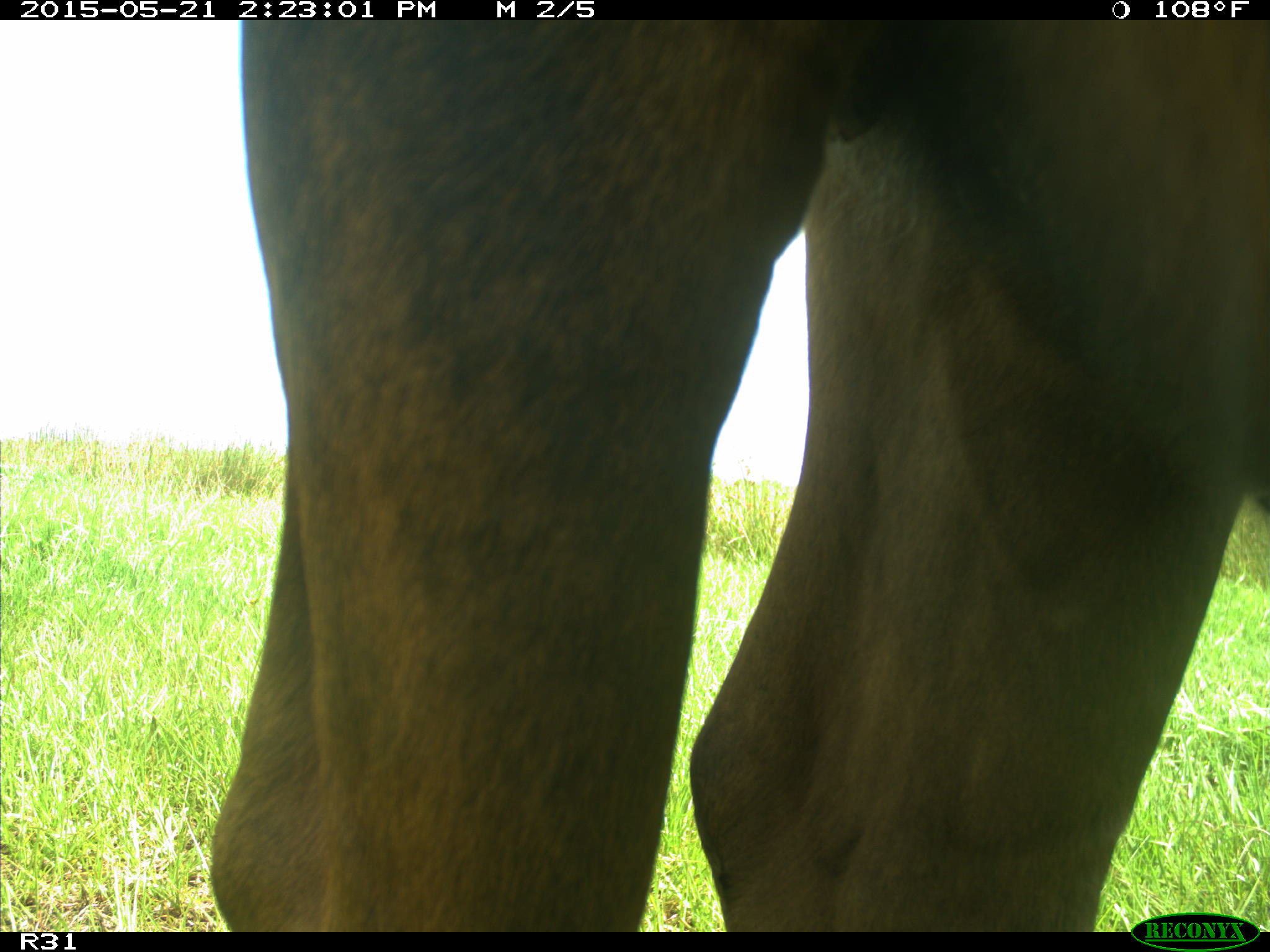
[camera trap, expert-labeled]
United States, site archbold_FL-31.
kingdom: Animalia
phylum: Chordata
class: Mammalia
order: Artiodactyla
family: Bovidae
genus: Bos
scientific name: Bos taurus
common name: domestic cow